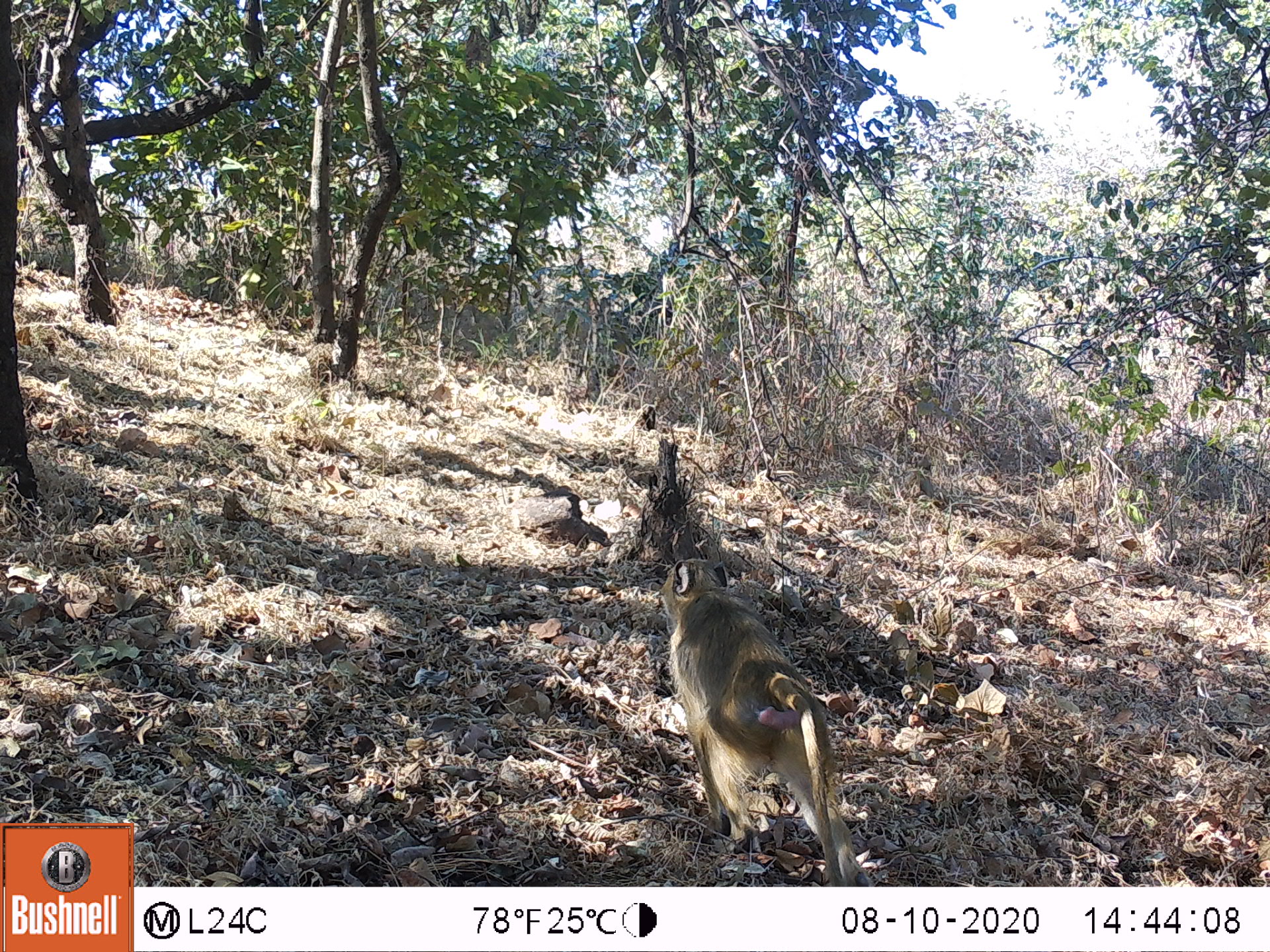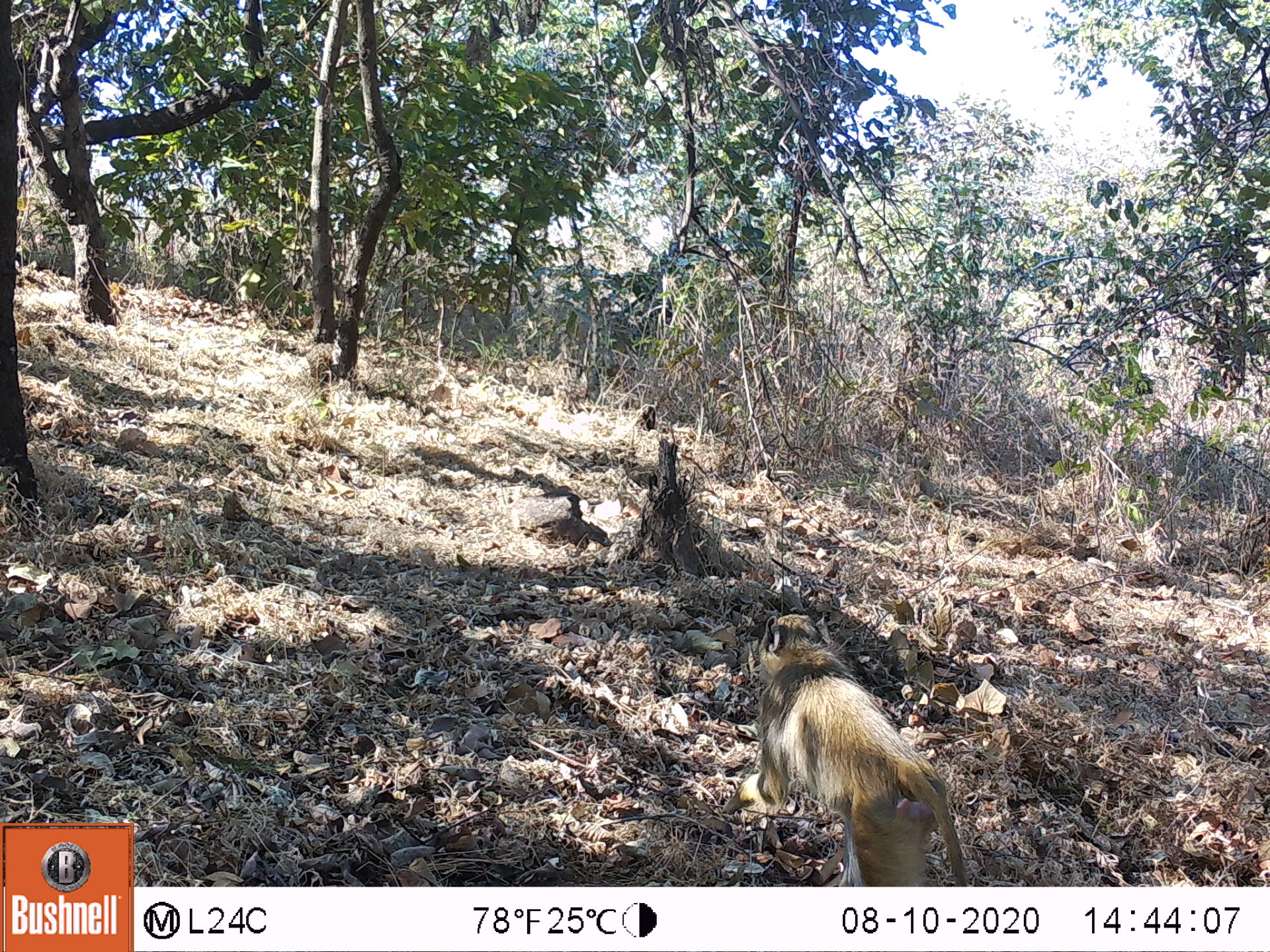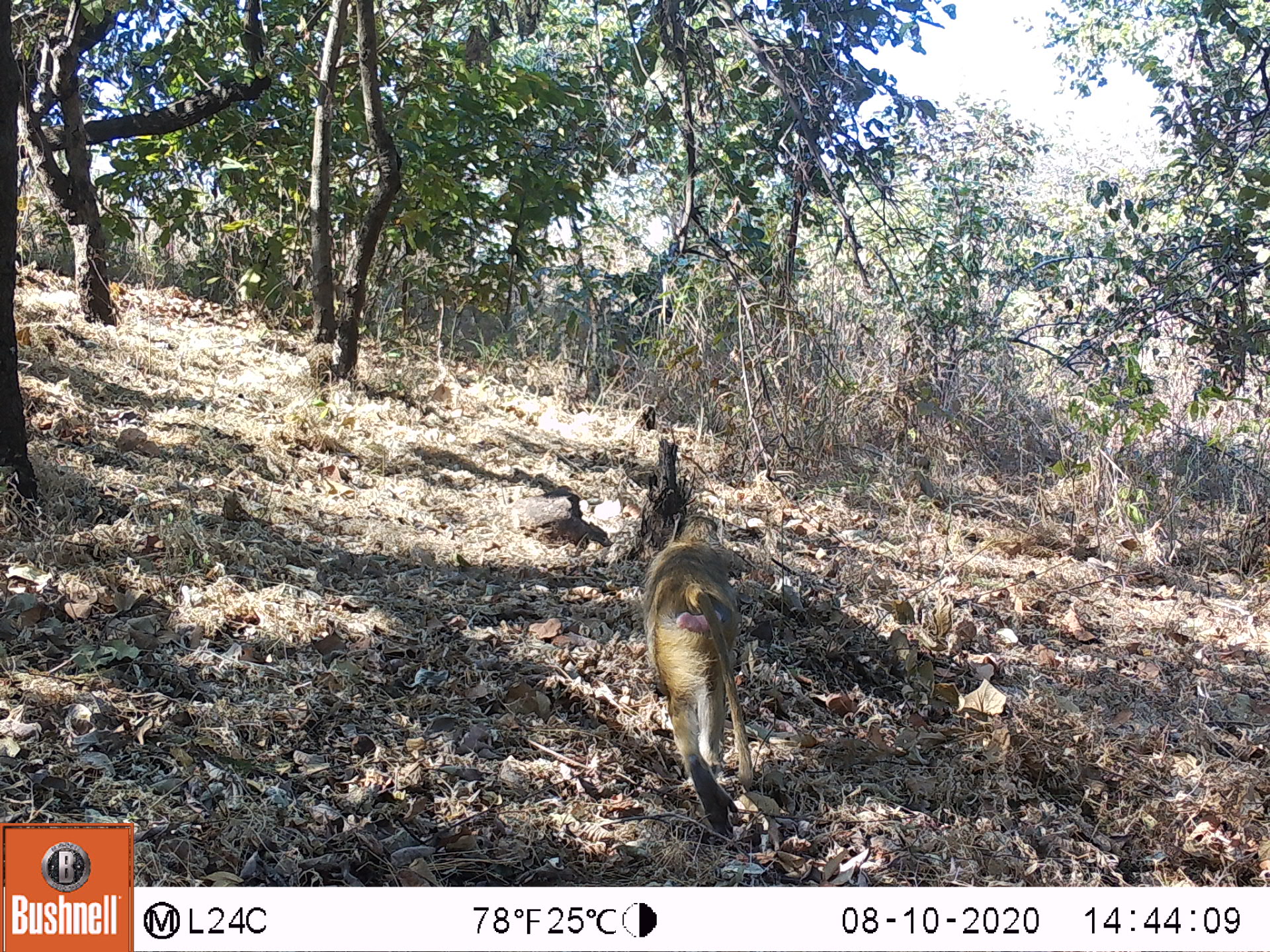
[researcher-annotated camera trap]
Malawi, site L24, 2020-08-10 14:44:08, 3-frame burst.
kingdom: Animalia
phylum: Chordata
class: Mammalia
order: Primates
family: Cercopithecidae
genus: Papio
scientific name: Papio cynocephalus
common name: yellow baboon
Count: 1.